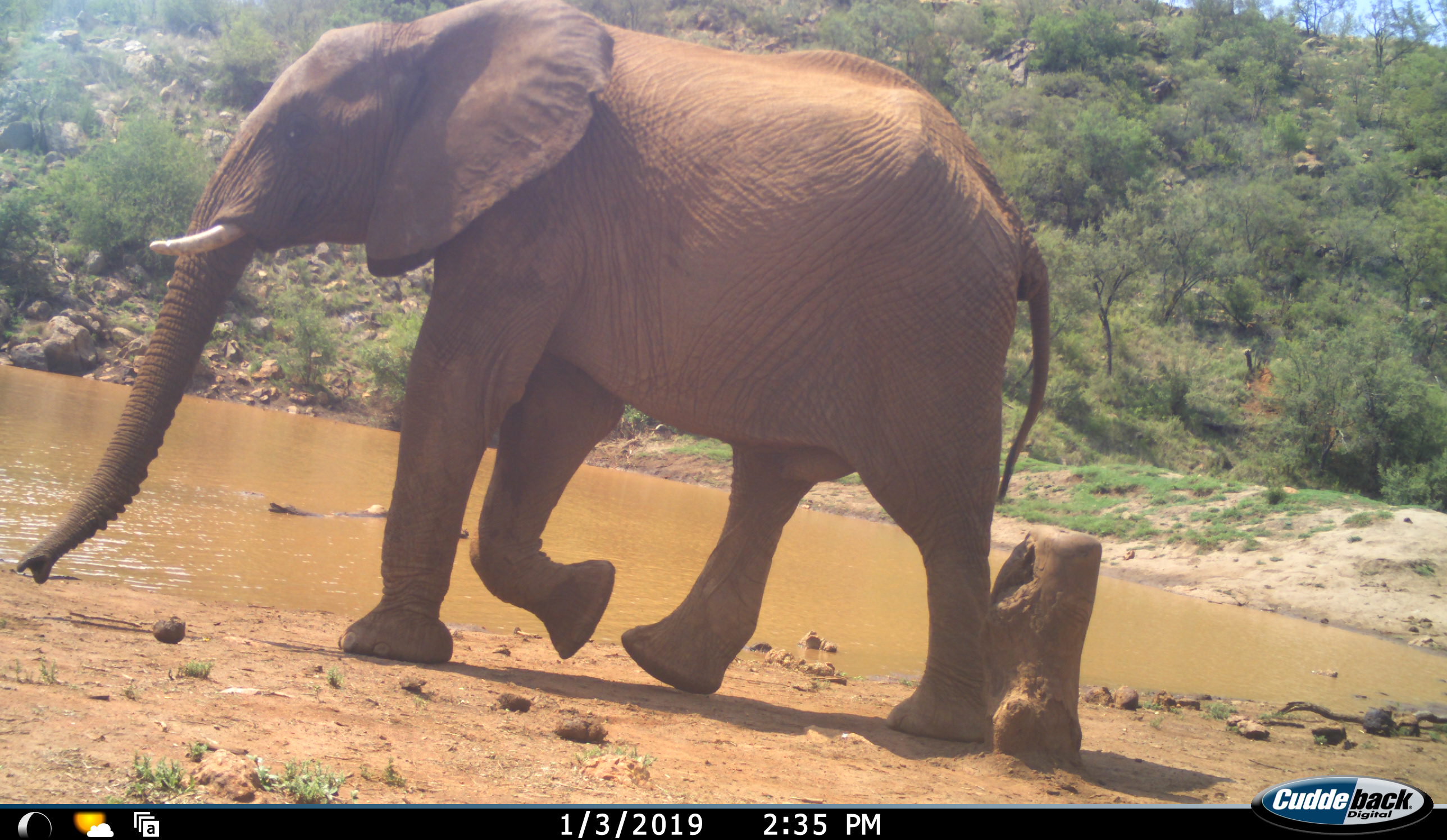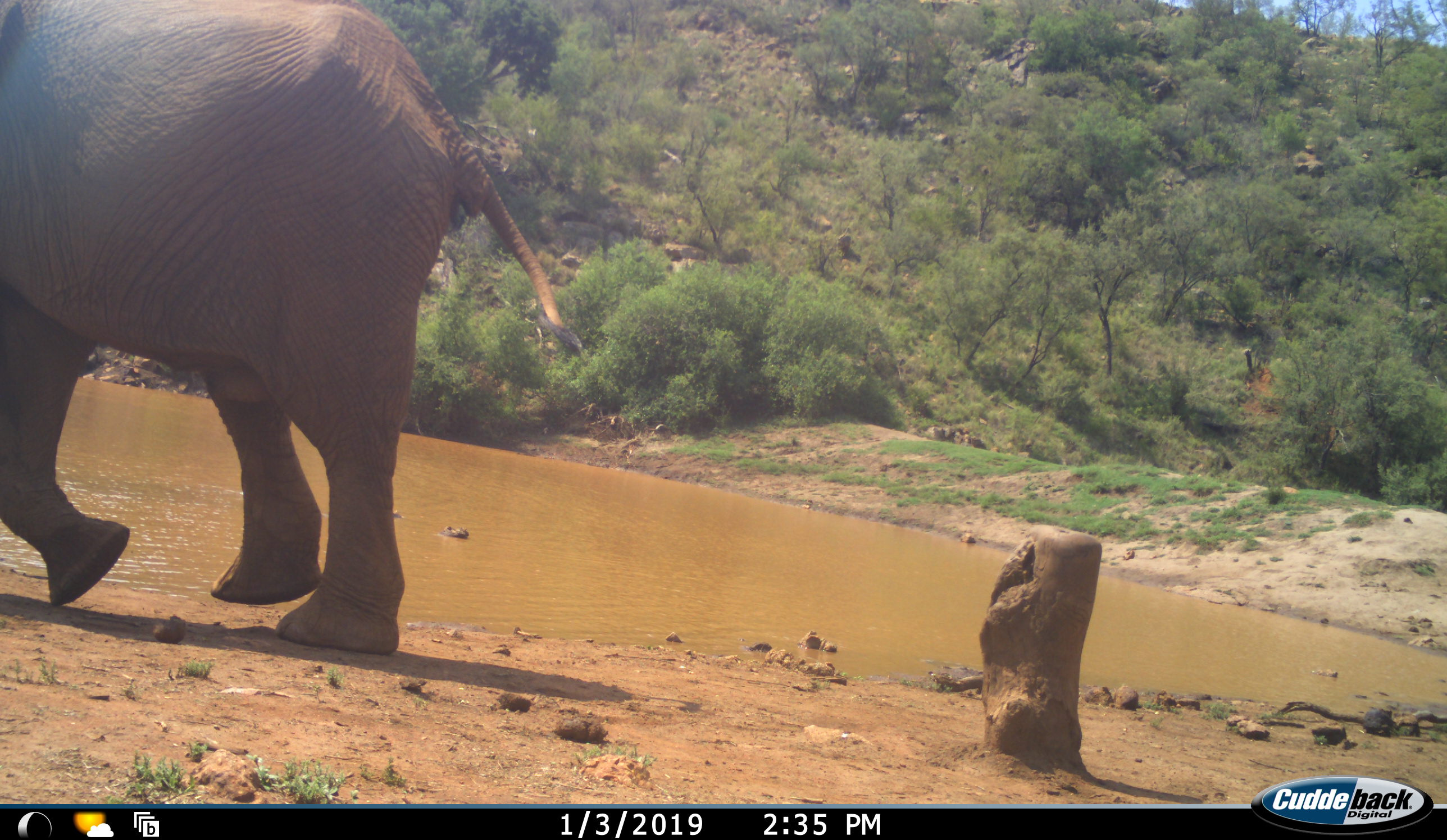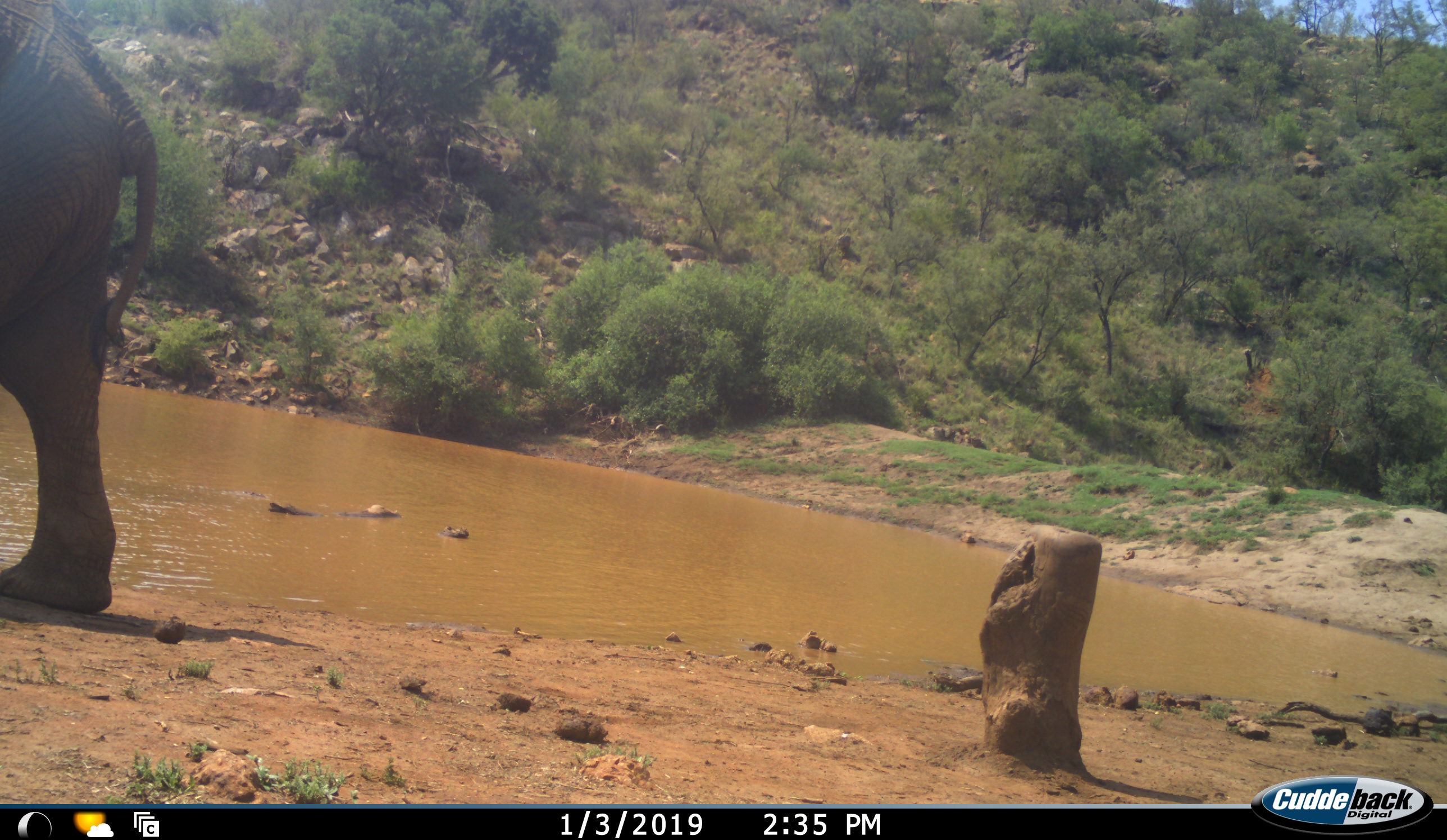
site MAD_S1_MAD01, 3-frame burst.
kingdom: Animalia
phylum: Chordata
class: Mammalia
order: Proboscidea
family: Elephantidae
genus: Loxodonta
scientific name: Loxodonta africana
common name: african bush elephant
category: elephant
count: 1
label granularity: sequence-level